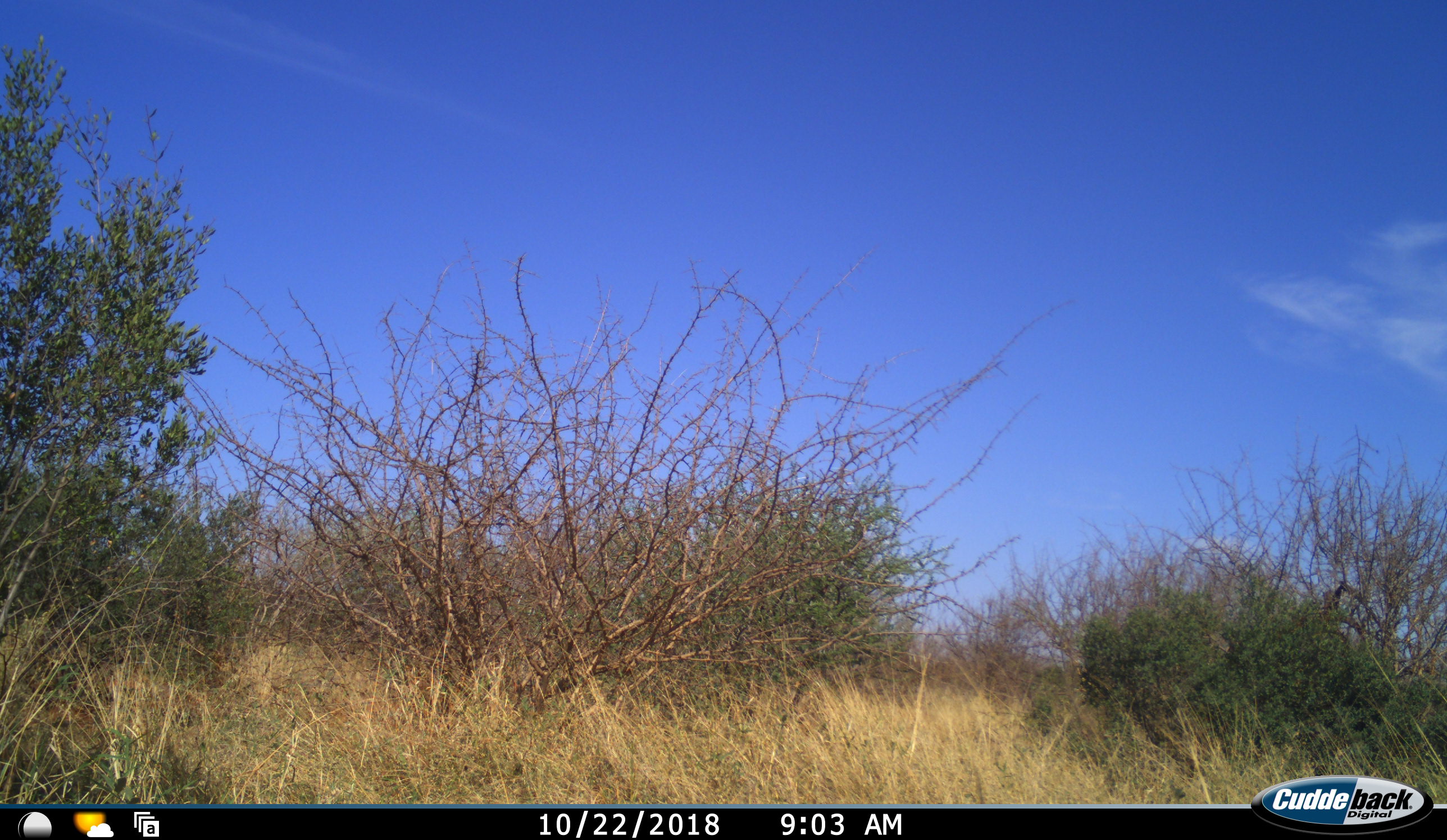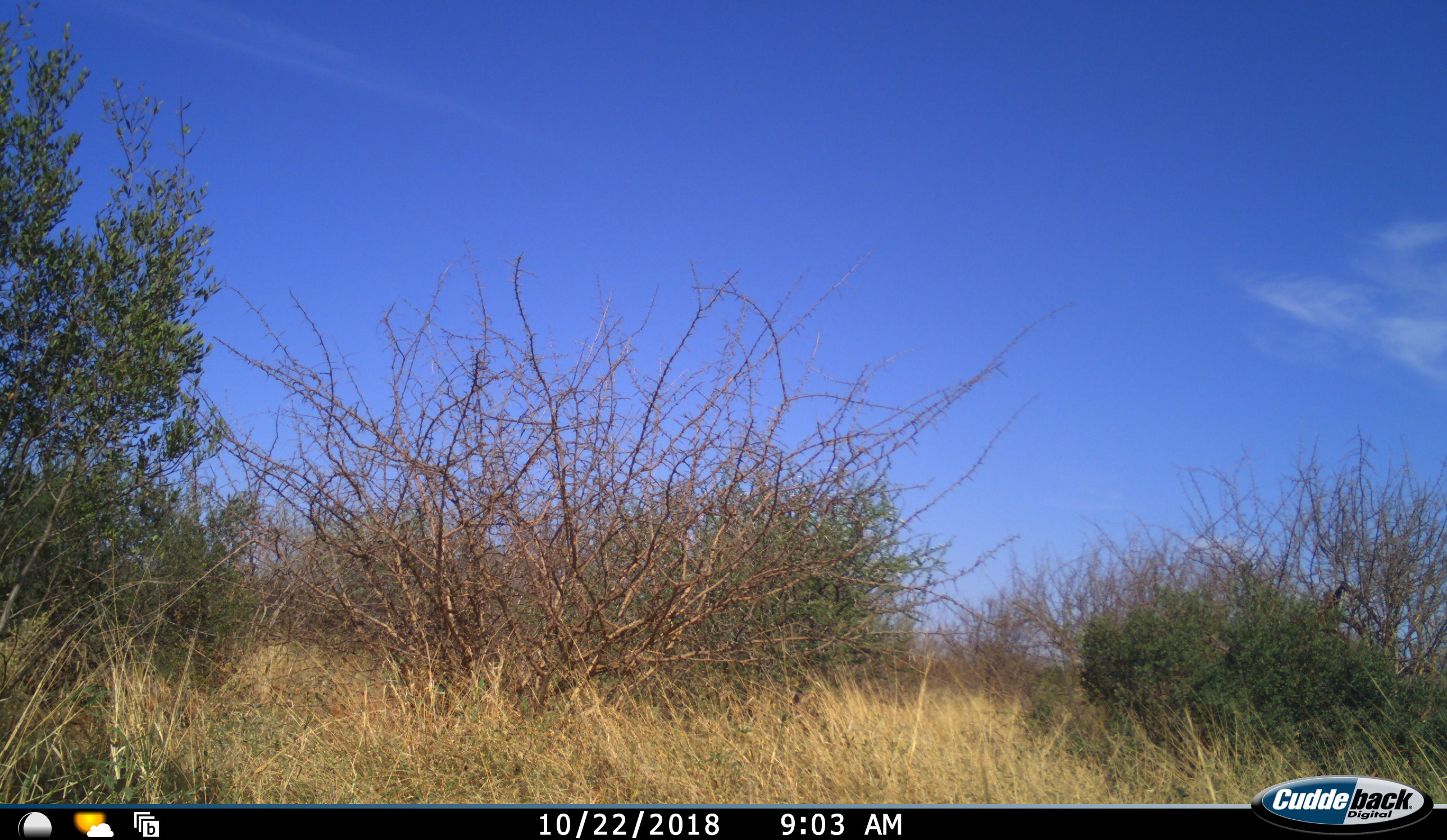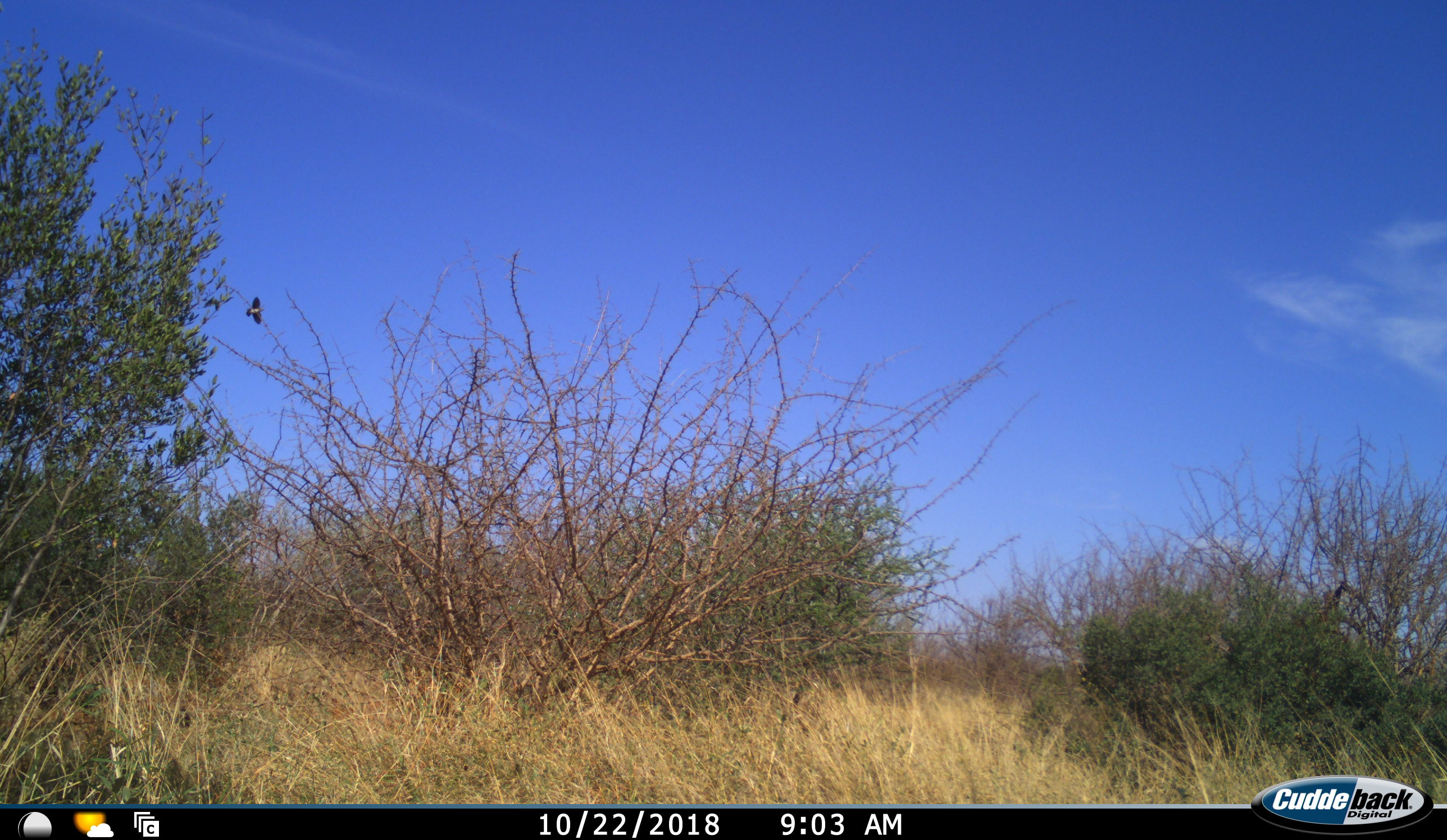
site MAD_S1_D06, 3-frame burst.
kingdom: Animalia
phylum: Chordata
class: Aves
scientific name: Aves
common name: bird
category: birdother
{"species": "birdother (bird) (Aves)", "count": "1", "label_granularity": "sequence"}